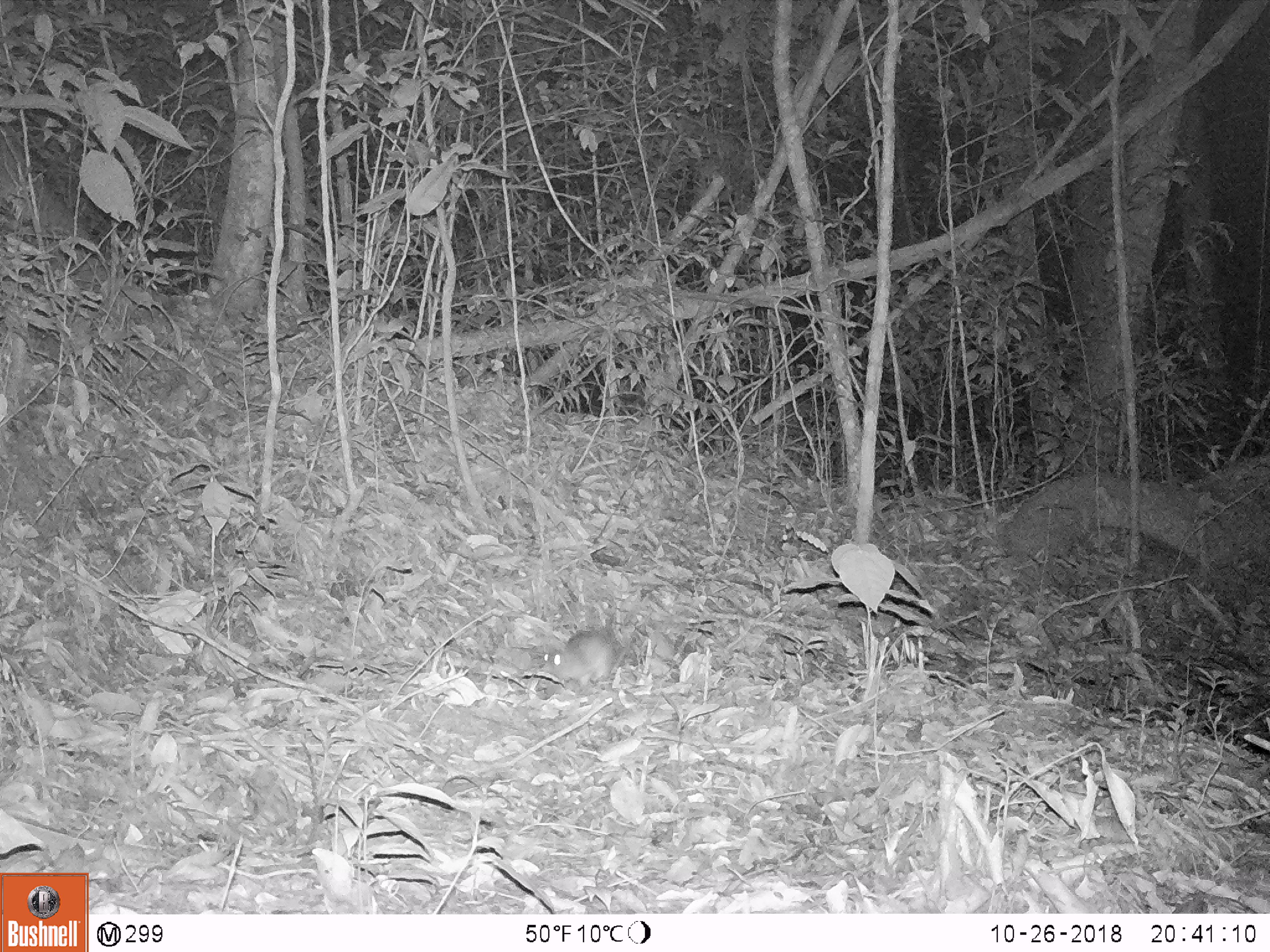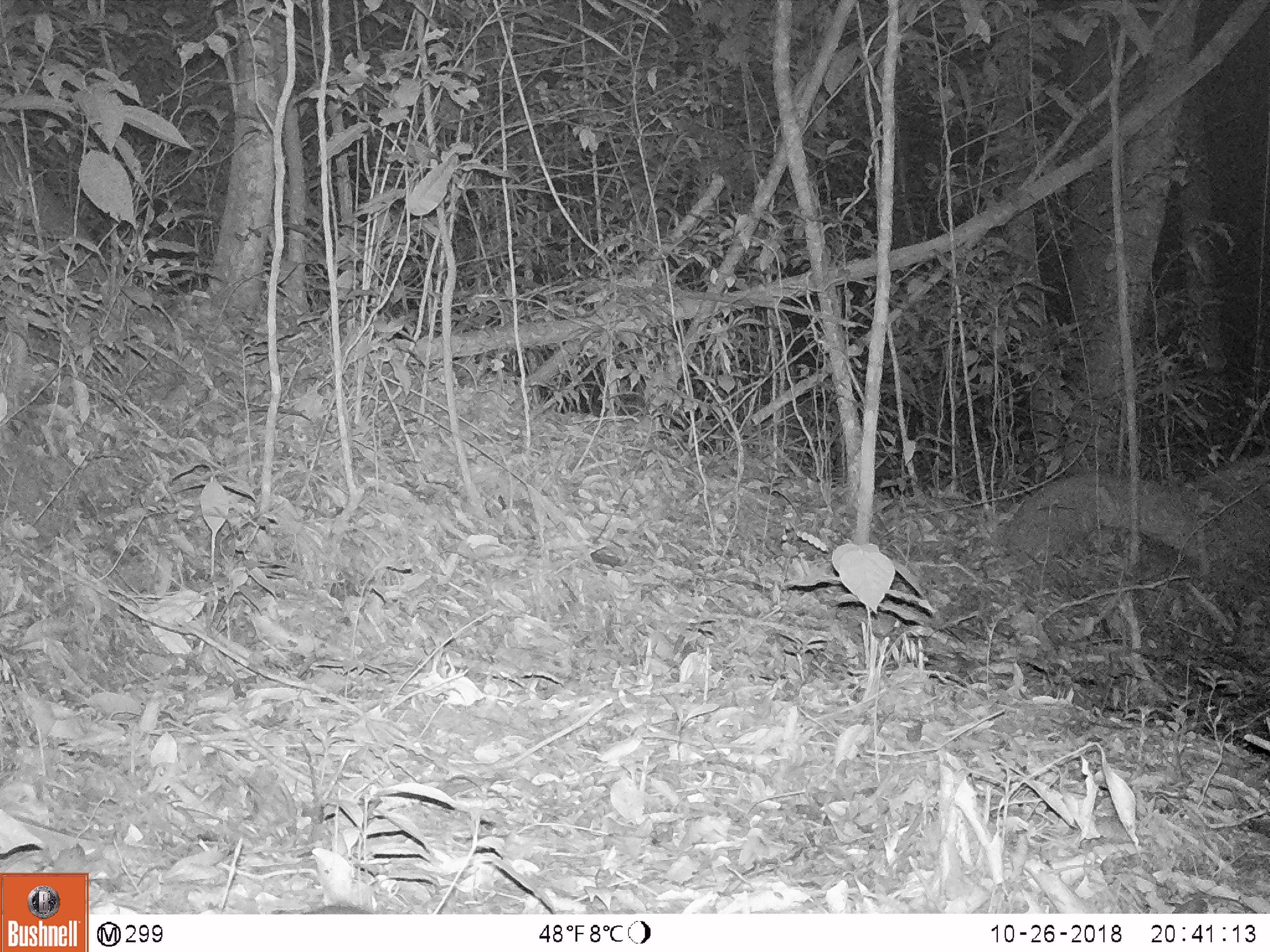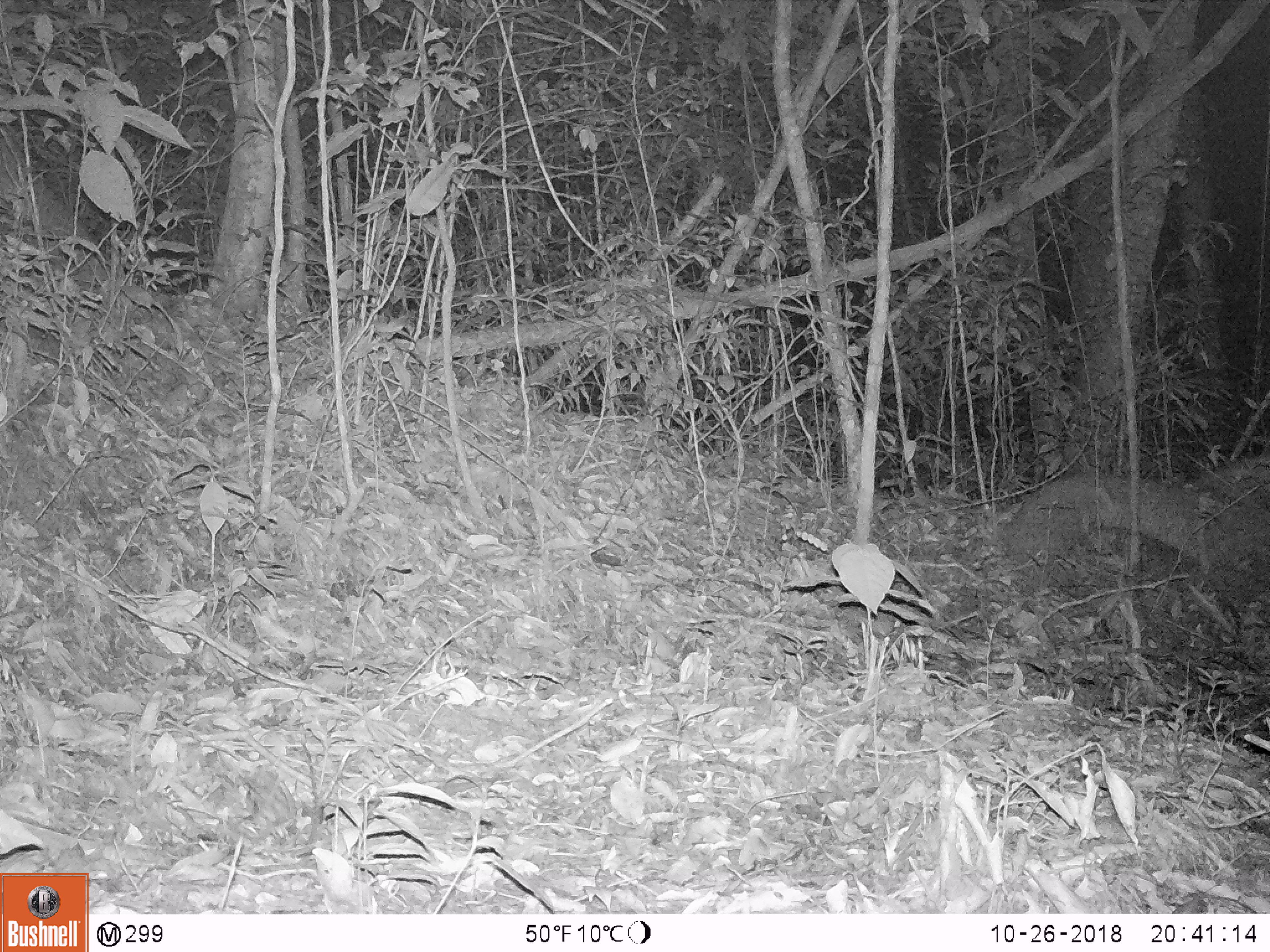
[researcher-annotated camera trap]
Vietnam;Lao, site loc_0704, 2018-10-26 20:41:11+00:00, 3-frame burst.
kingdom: Animalia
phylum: Chordata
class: Mammalia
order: Rodentia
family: Muridae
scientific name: Muridae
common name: old-world mice and rats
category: unidentified murid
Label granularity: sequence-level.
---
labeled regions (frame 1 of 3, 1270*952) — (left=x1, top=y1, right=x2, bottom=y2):
unidentified murid: (left=539, top=629, right=630, bottom=693)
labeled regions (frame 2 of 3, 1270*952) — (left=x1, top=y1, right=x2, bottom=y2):
unidentified murid: (left=303, top=899, right=375, bottom=915)